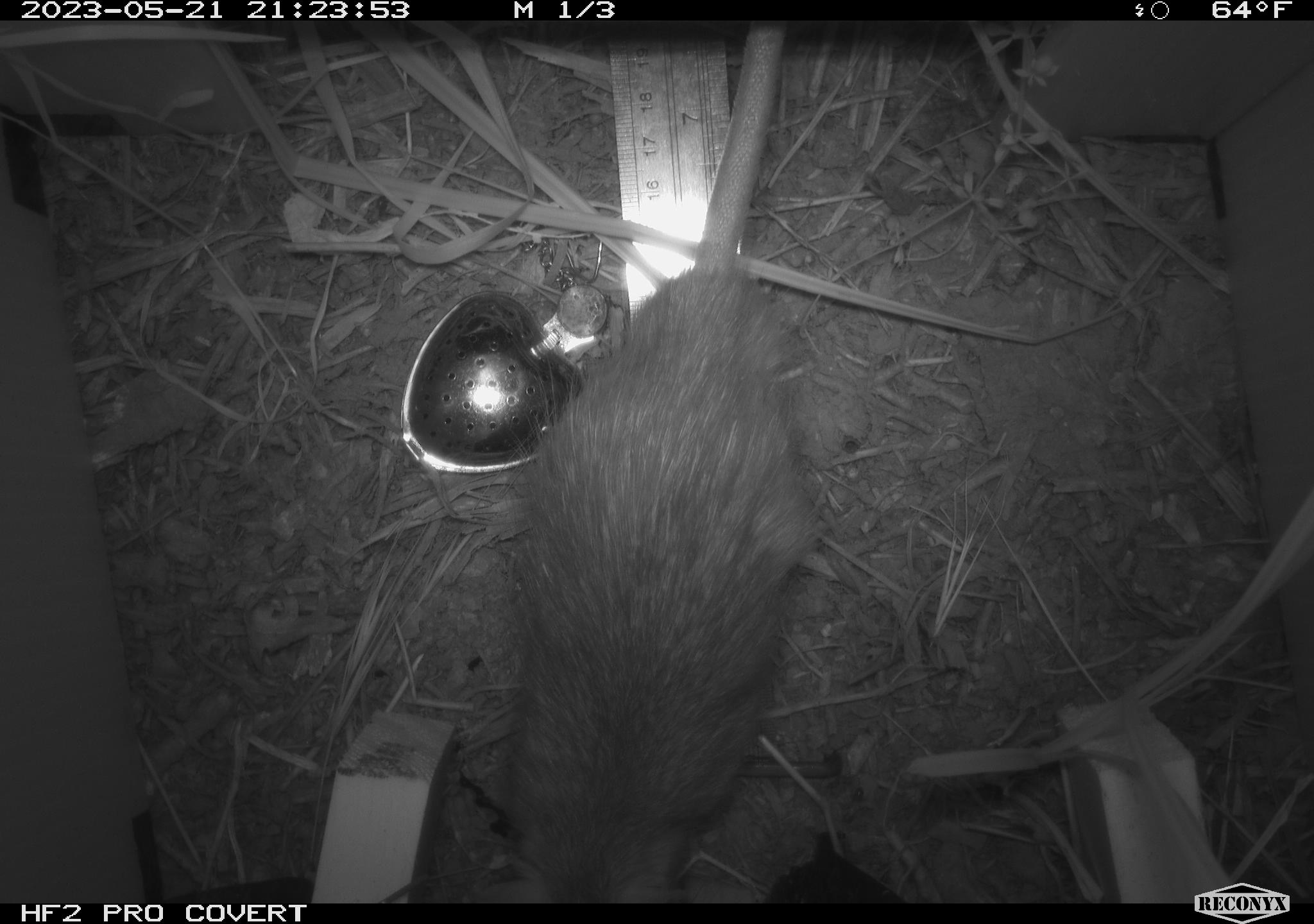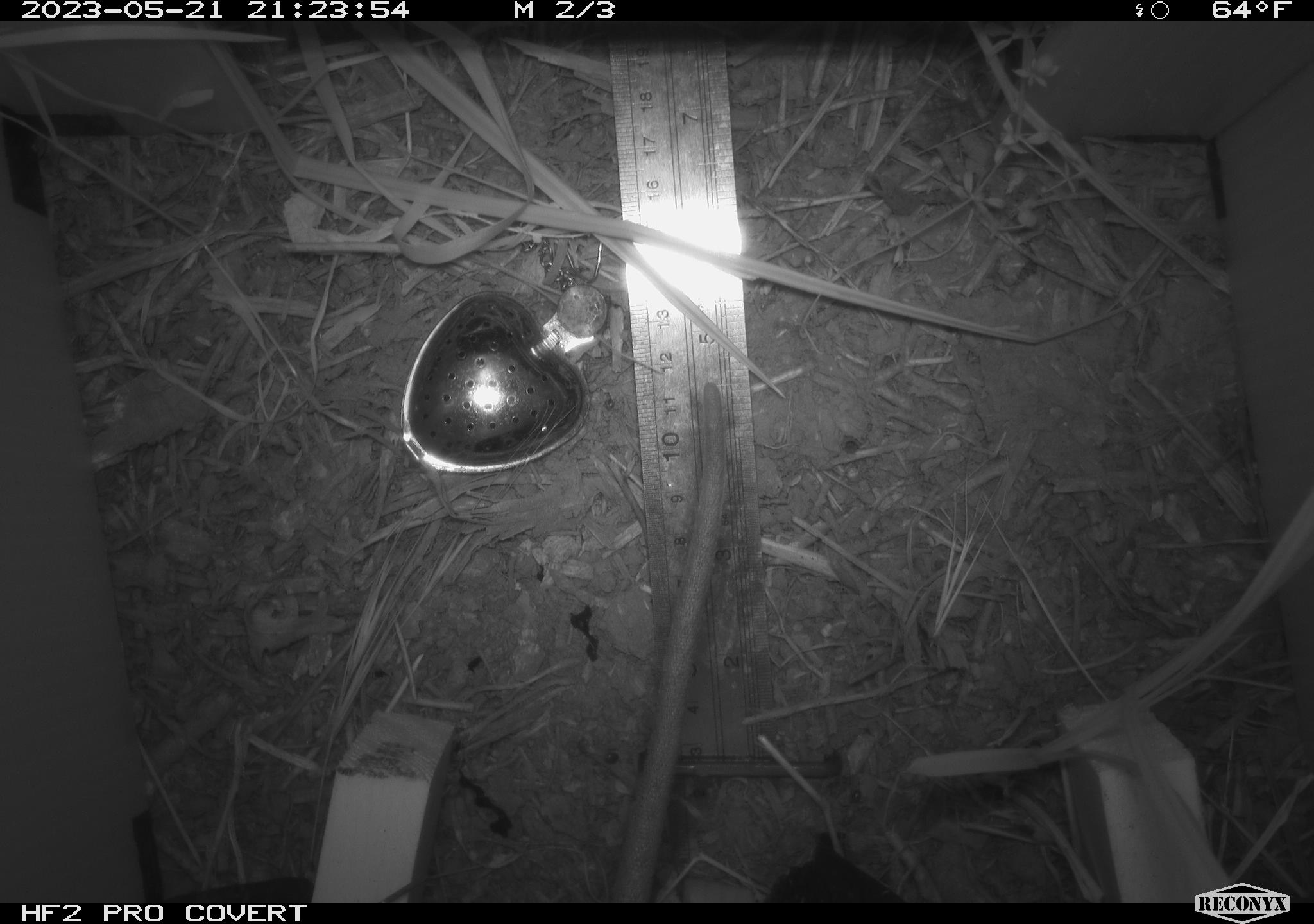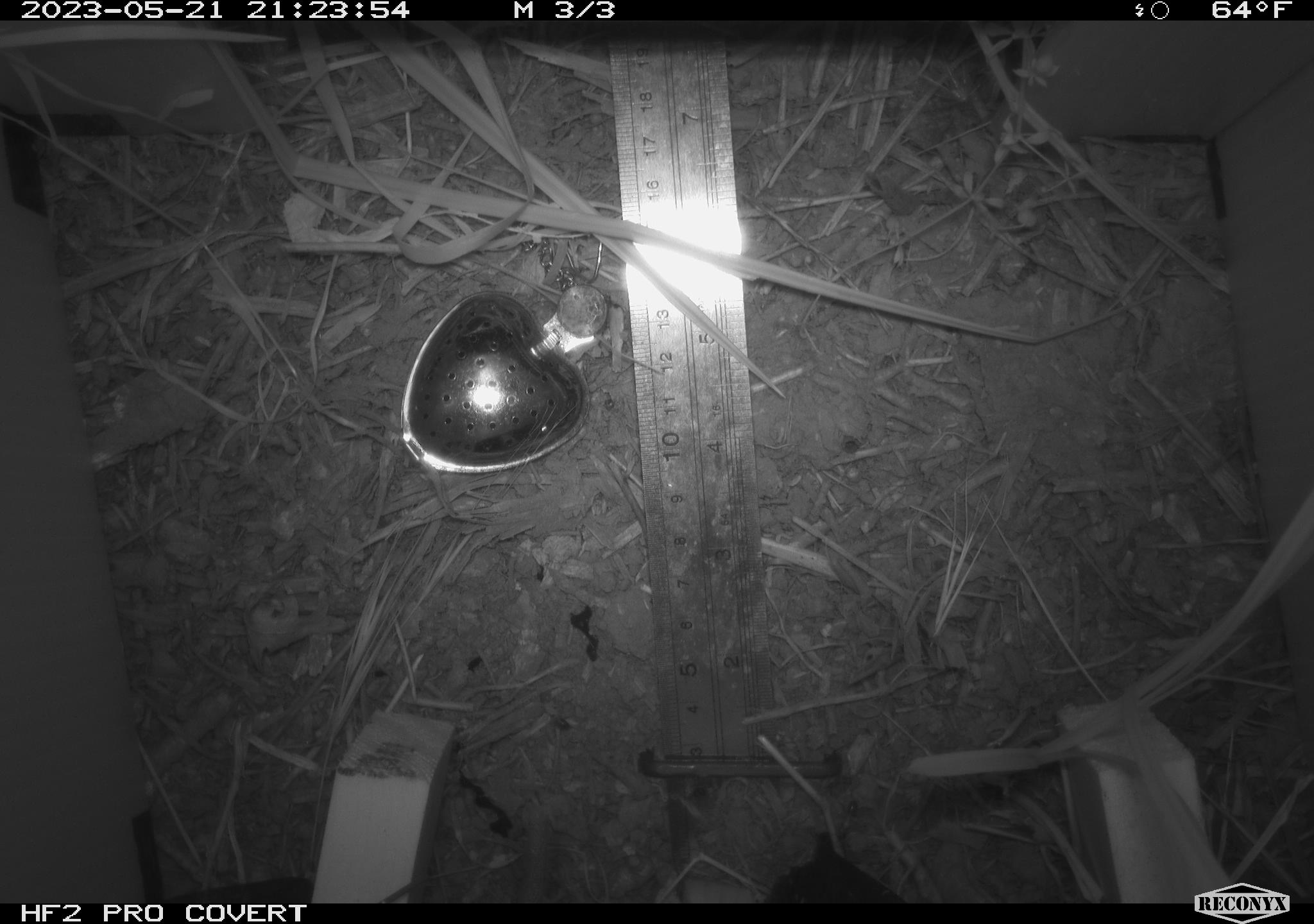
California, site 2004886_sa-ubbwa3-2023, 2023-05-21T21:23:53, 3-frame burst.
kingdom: Animalia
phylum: Chordata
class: Mammalia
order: Rodentia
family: Muridae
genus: Rattus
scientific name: Rattus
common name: rat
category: rattus species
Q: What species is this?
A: Rattus species (rat) (Rattus).